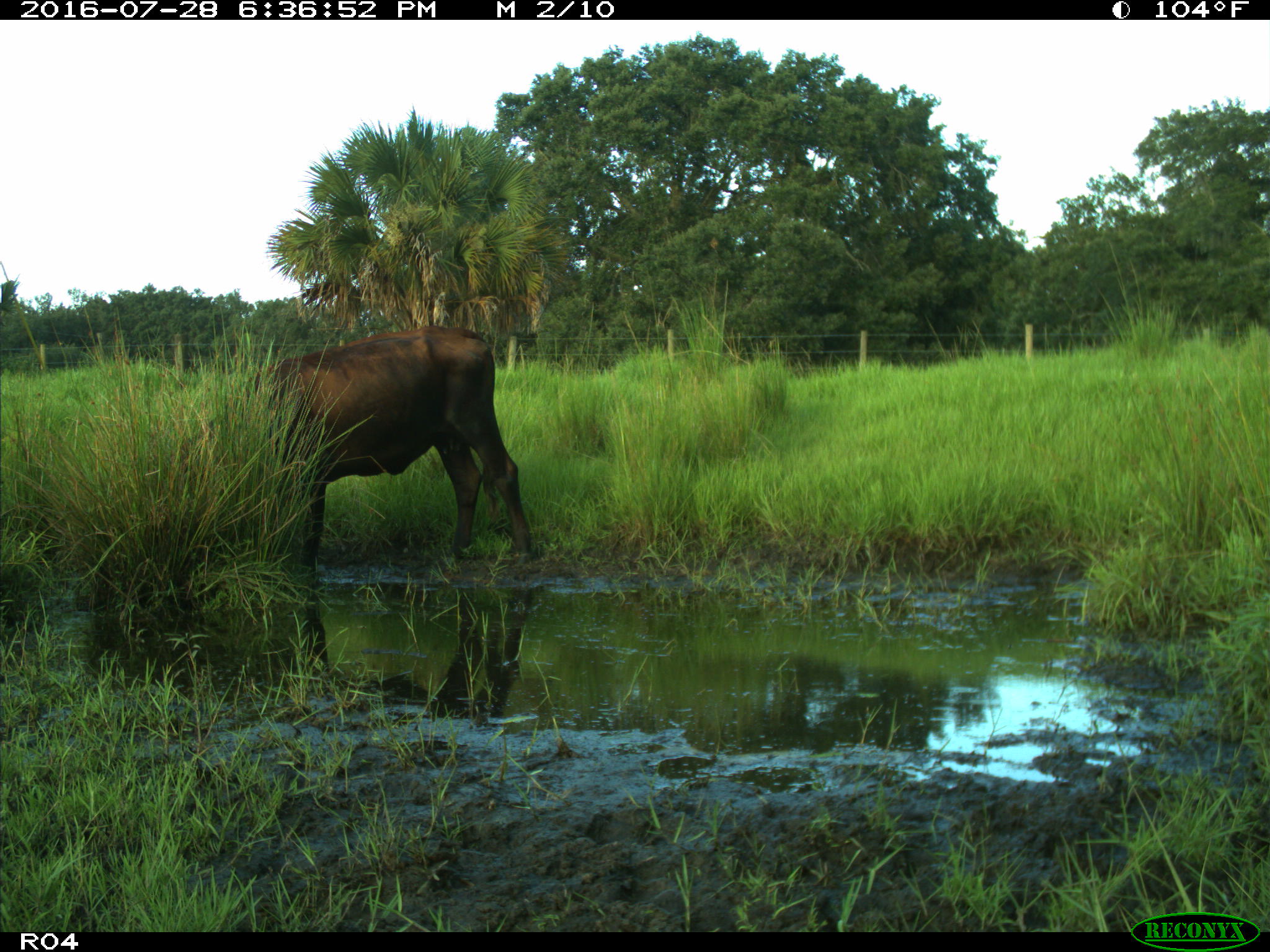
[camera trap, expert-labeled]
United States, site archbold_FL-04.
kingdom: Animalia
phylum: Chordata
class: Mammalia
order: Artiodactyla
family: Bovidae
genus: Bos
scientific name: Bos taurus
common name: domestic cow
Bos taurus (domestic cow).